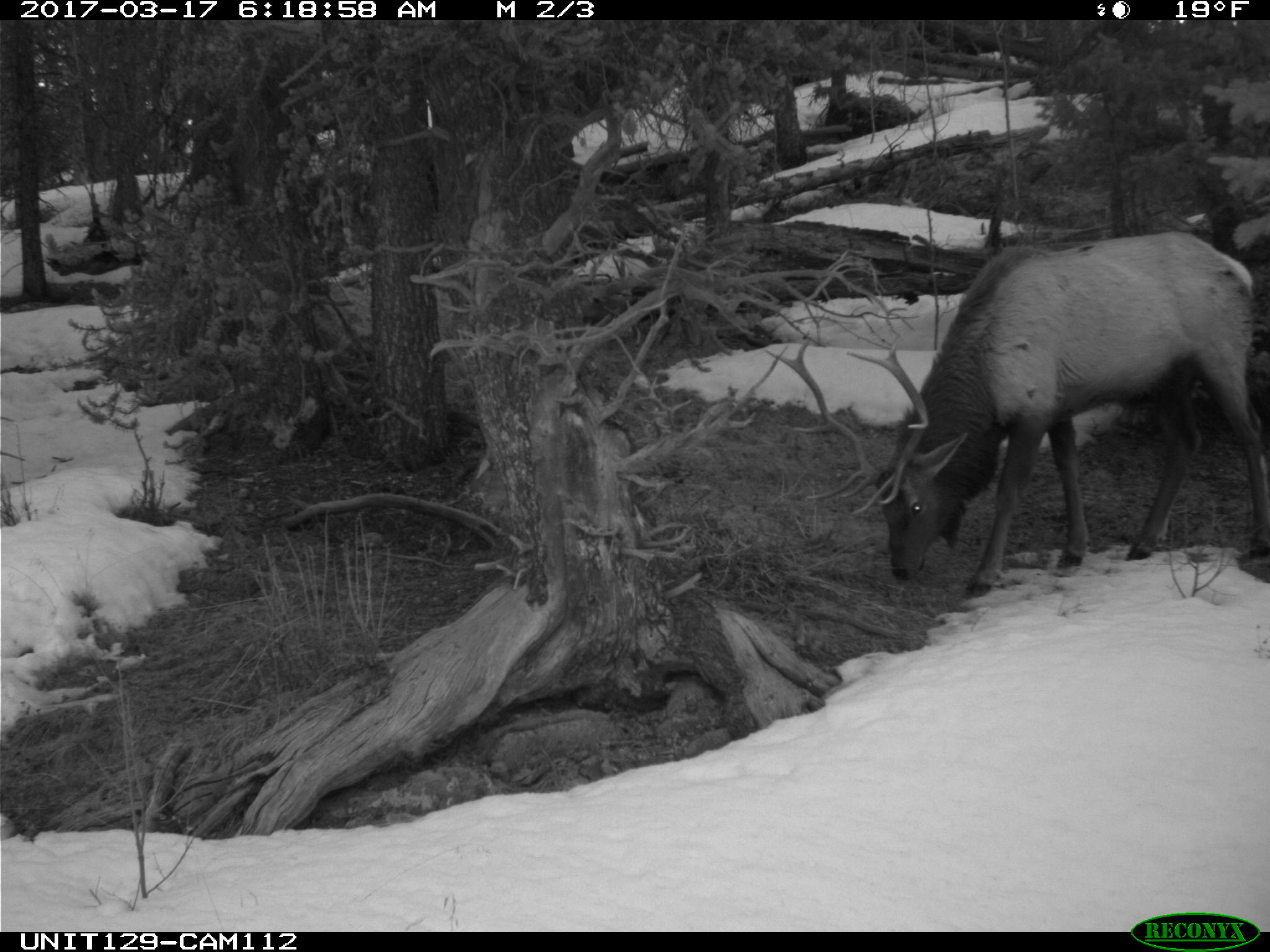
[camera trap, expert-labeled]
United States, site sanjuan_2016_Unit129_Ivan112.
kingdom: Animalia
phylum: Chordata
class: Mammalia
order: Artiodactyla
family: Cervidae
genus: Cervus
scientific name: Cervus elaphus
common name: red deer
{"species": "Cervus elaphus (red deer)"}